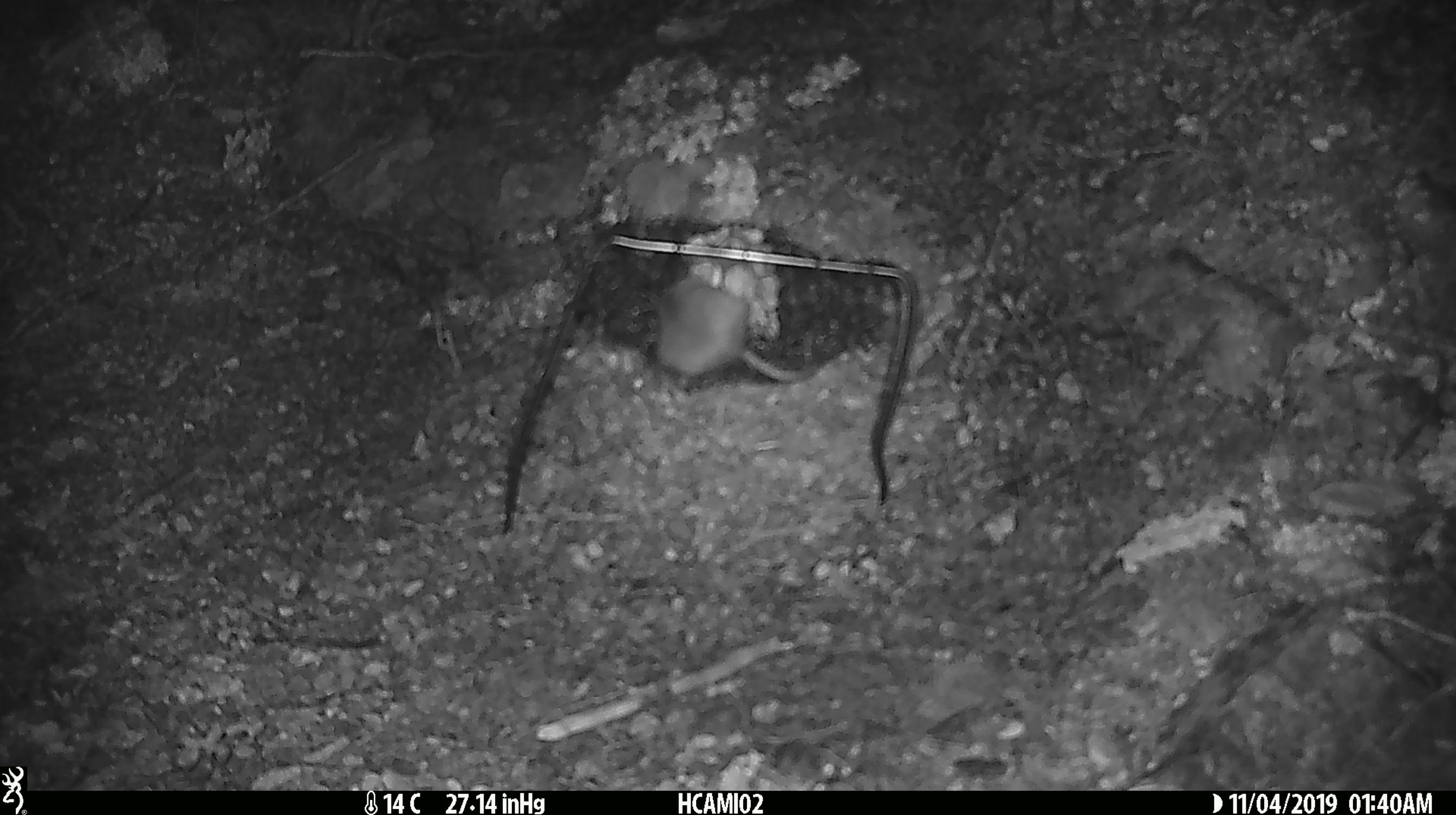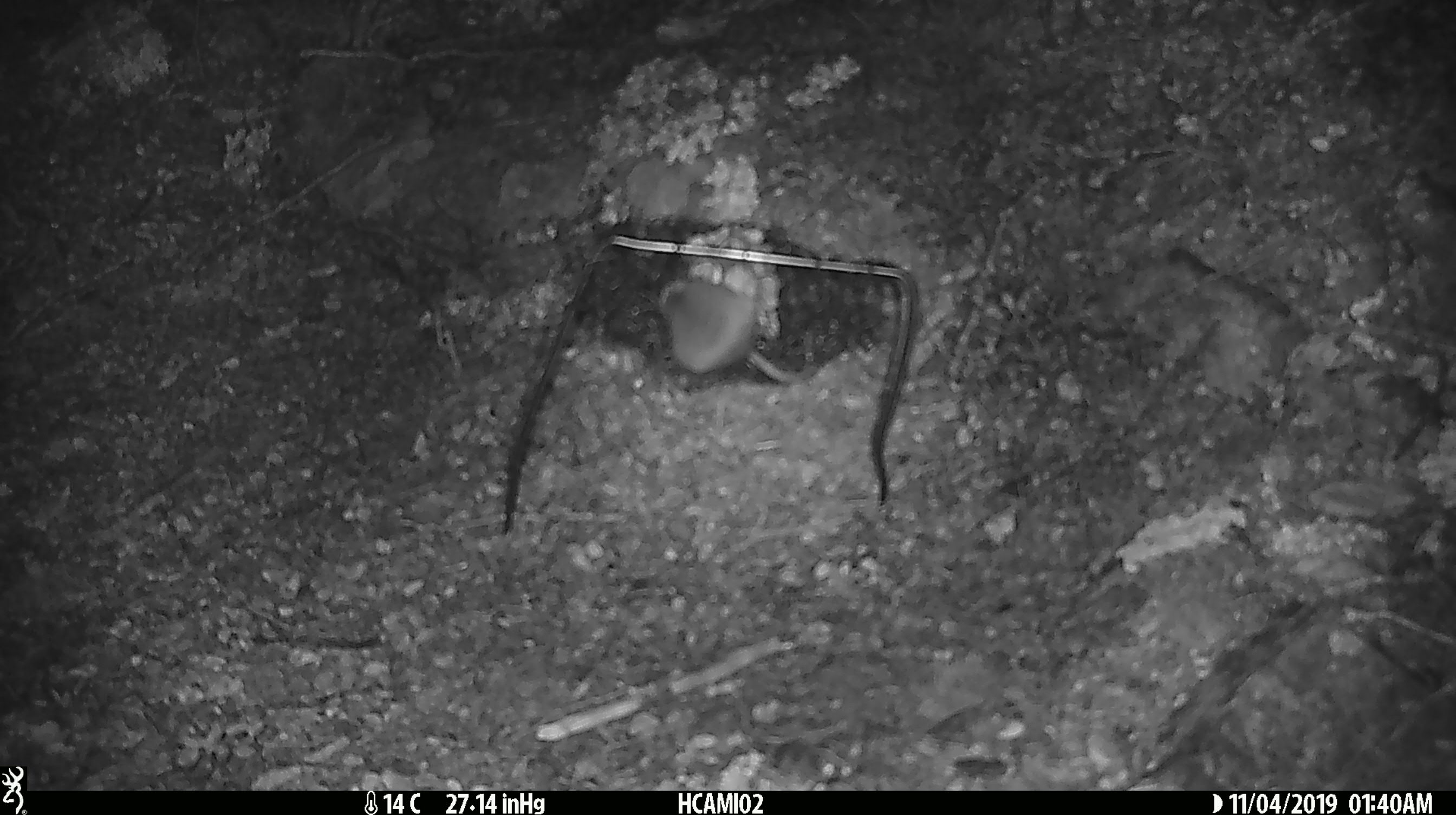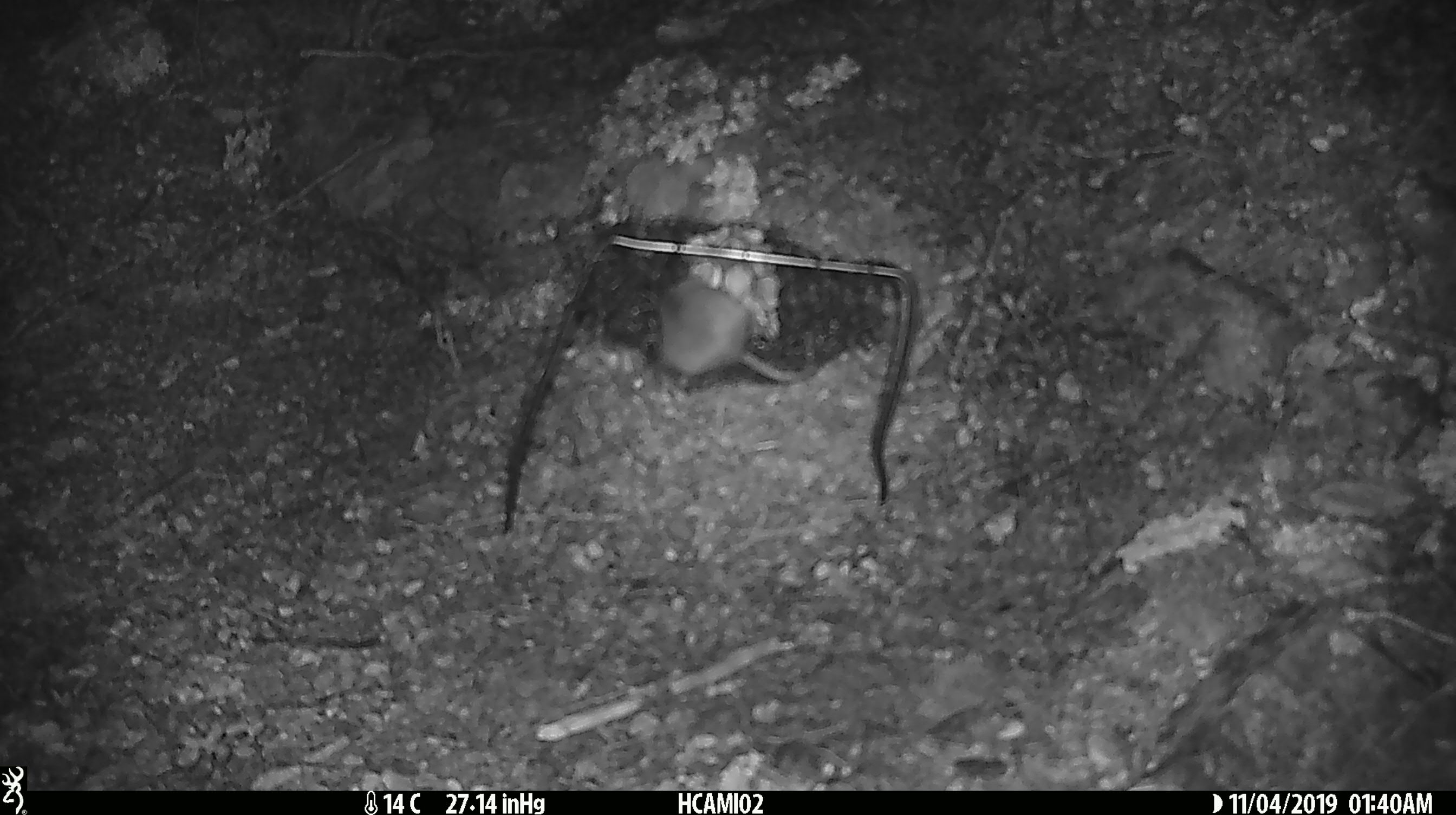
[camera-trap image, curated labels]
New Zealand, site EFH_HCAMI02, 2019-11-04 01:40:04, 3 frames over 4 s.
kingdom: Animalia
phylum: Chordata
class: Mammalia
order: Rodentia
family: Muridae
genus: Mus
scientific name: Mus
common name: mouse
Mouse (Mus).